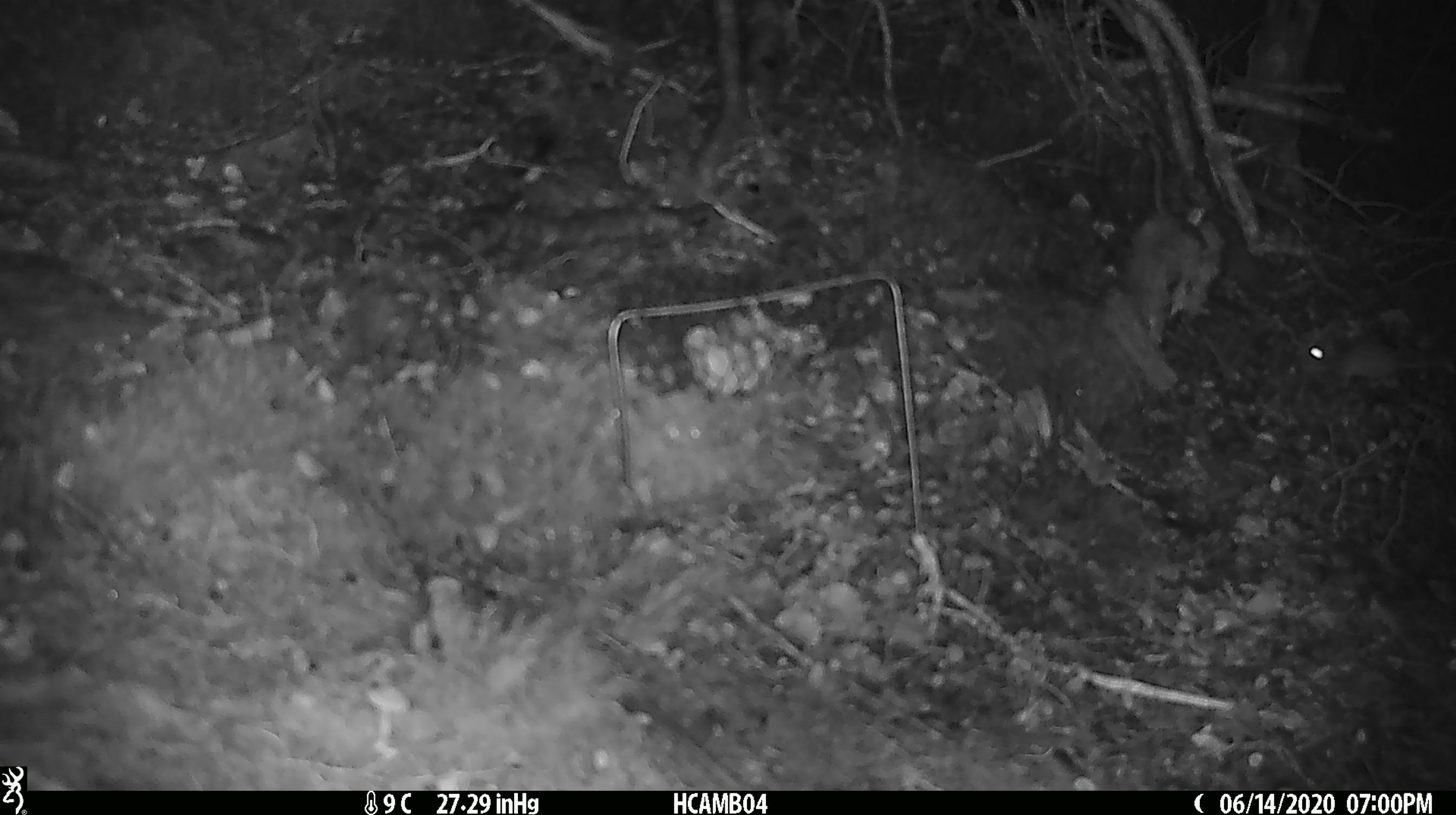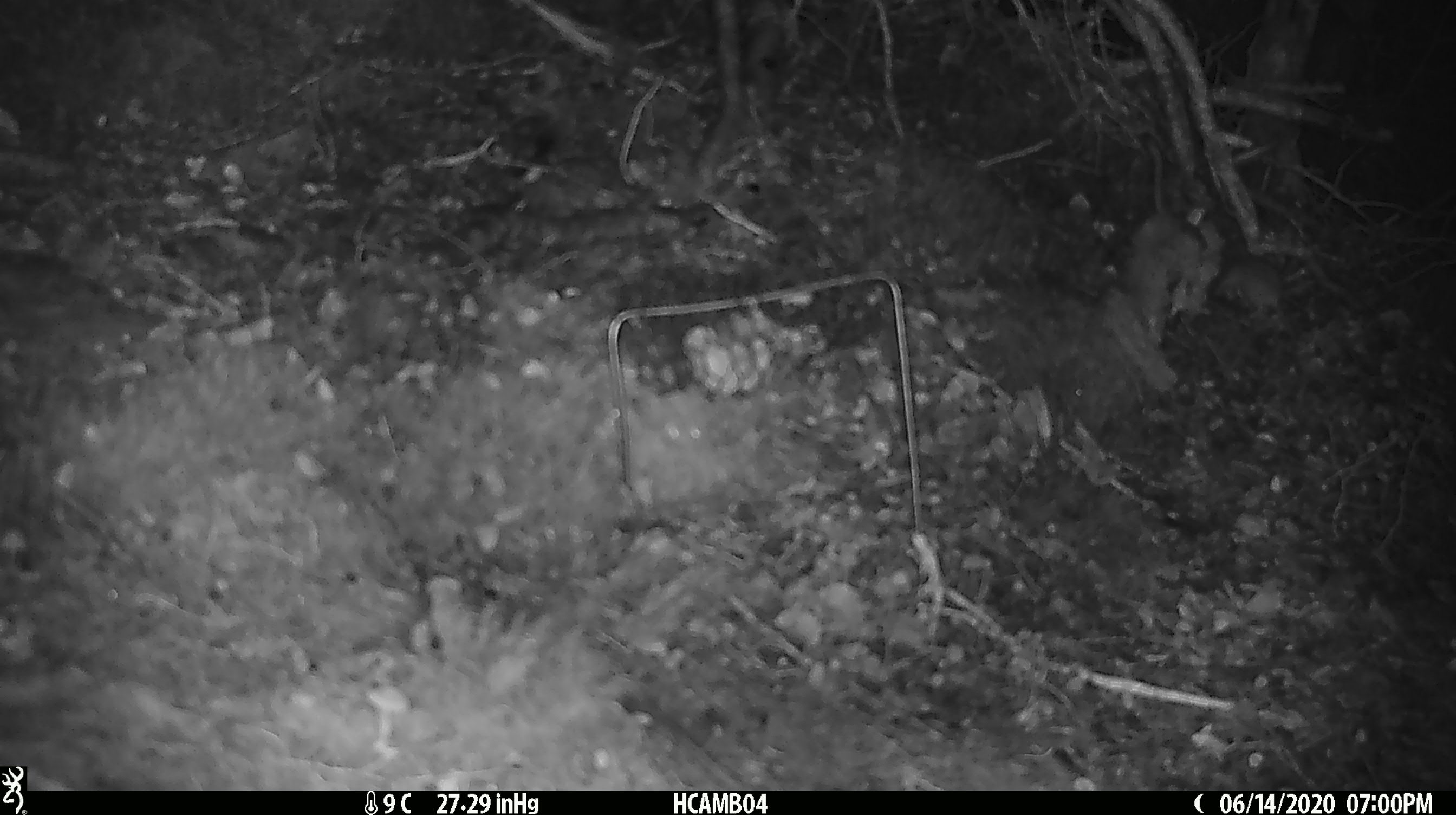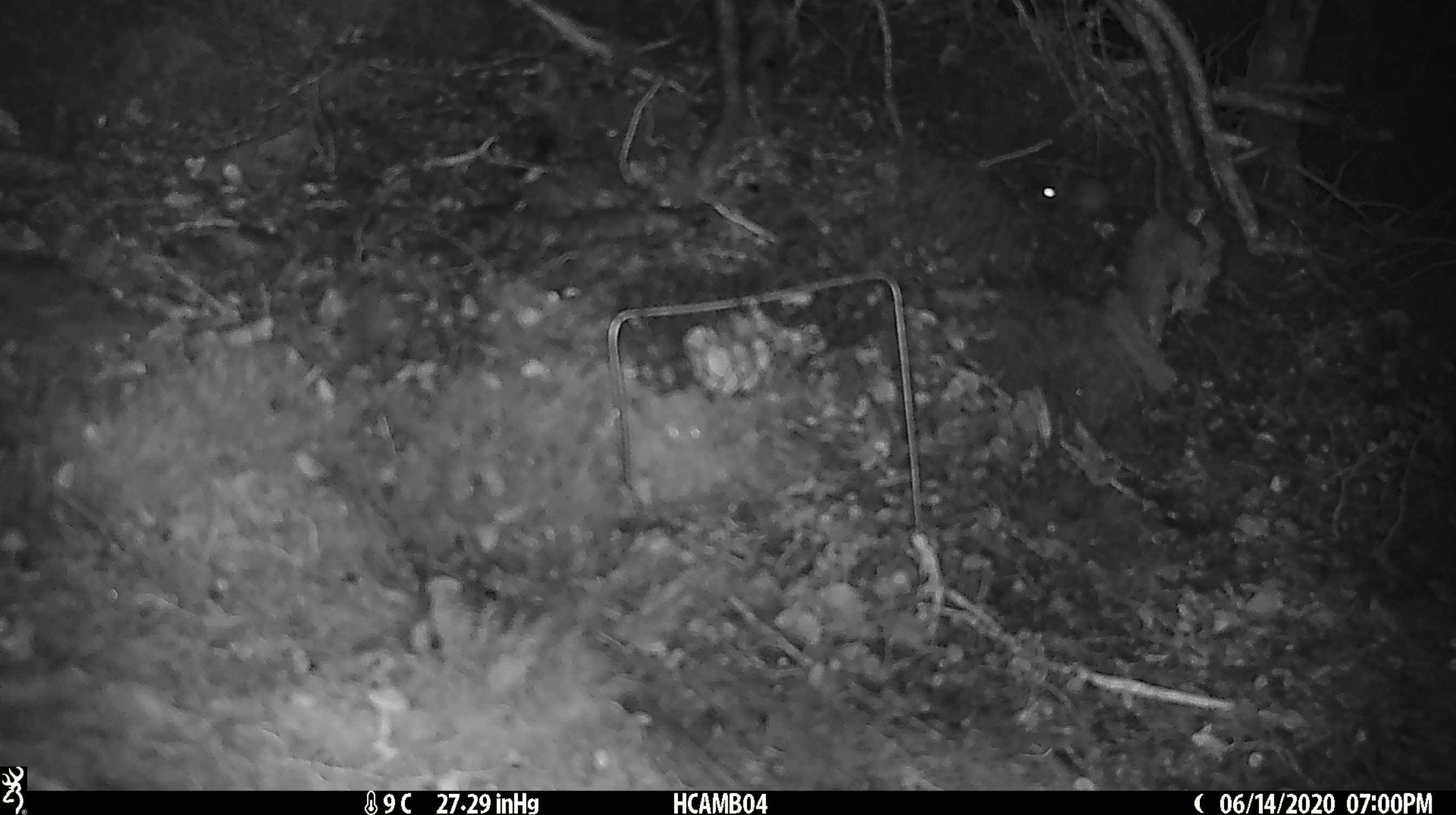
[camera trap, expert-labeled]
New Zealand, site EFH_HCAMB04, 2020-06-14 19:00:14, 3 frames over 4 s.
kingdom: Animalia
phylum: Chordata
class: Mammalia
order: Rodentia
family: Muridae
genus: Mus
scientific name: Mus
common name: mouse